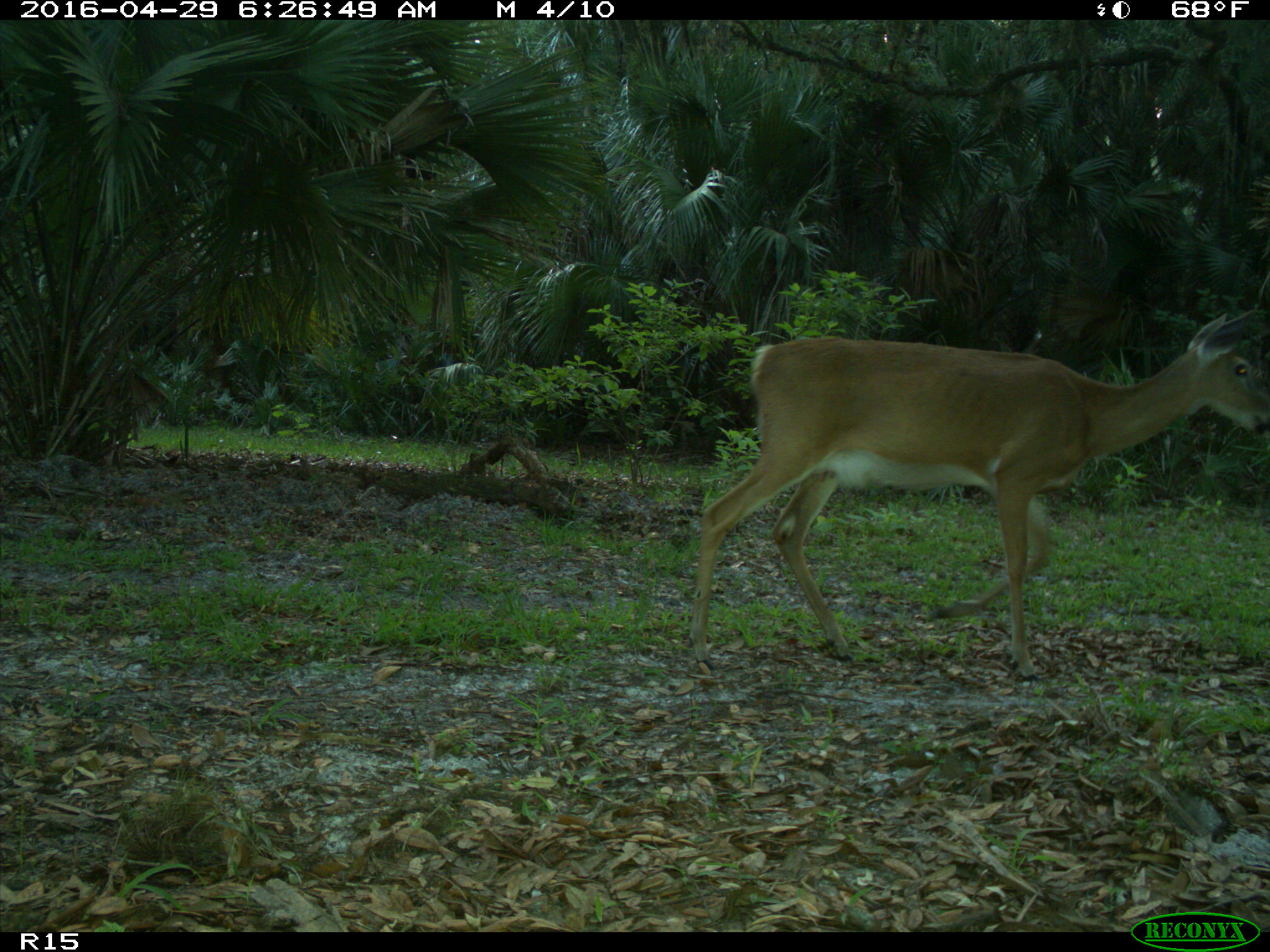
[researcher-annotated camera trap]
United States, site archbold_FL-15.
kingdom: Animalia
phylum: Chordata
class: Mammalia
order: Artiodactyla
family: Cervidae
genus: Odocoileus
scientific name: Odocoileus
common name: deer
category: unidentified deer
Unidentified deer (deer) (Odocoileus).